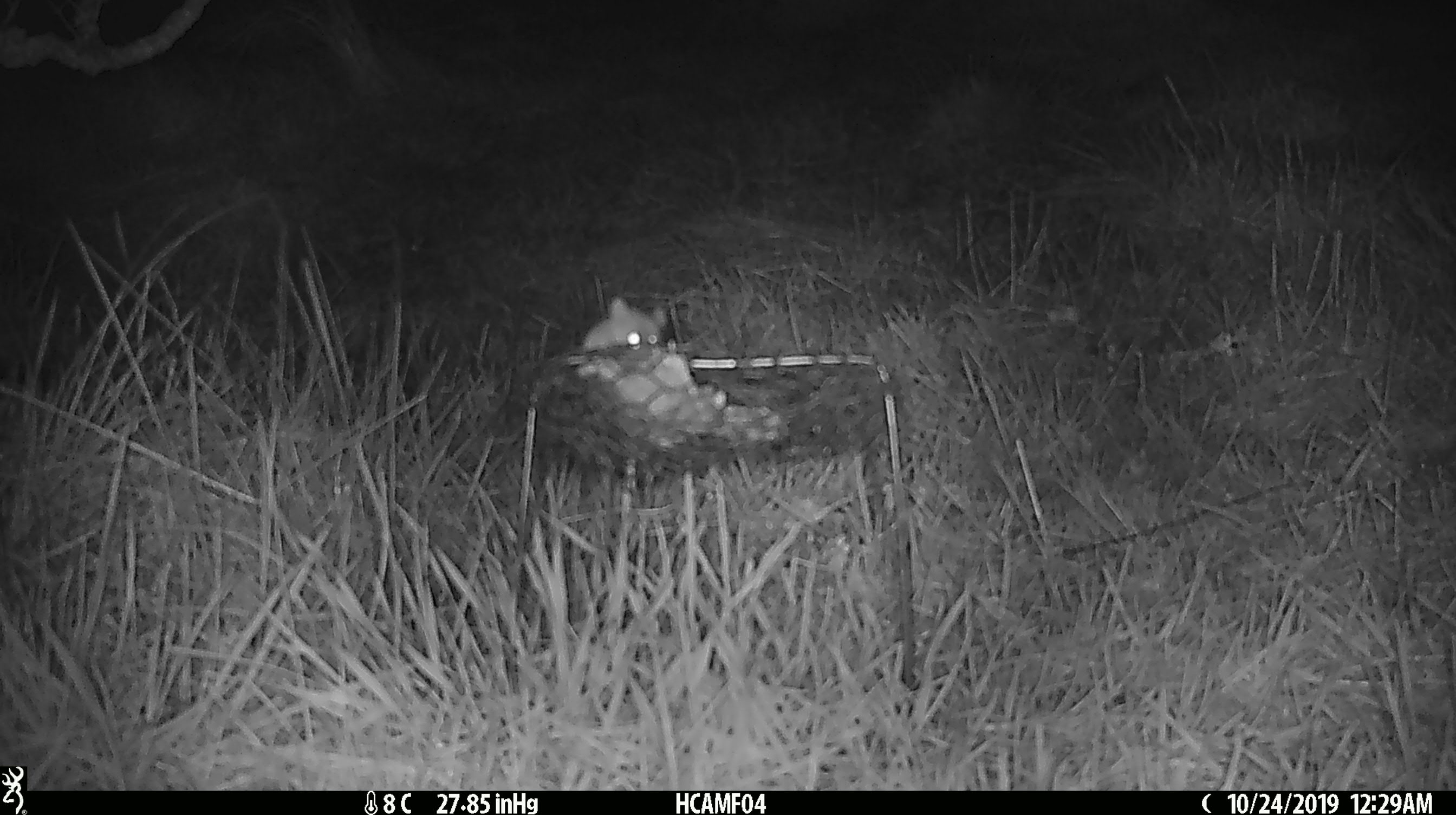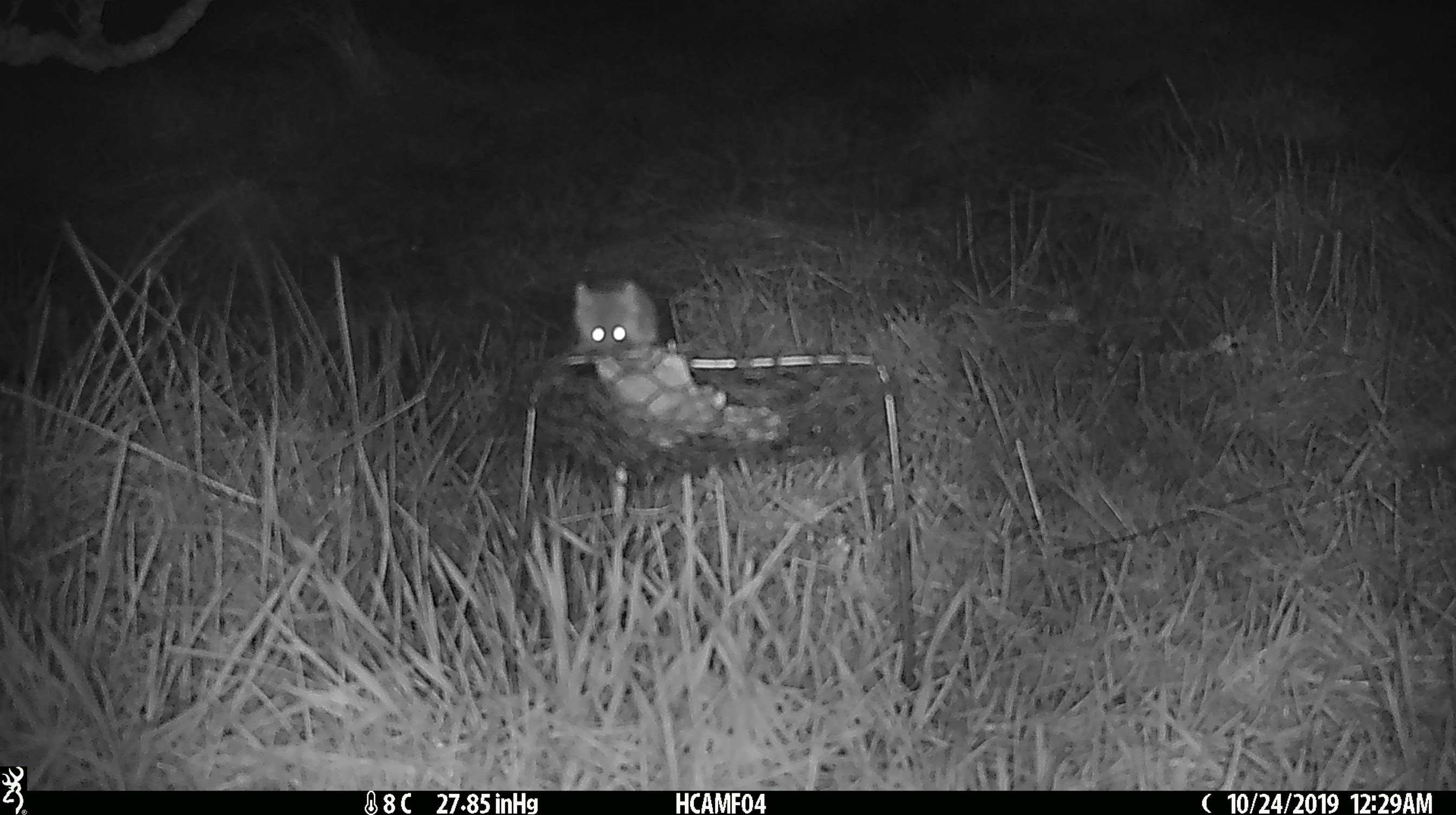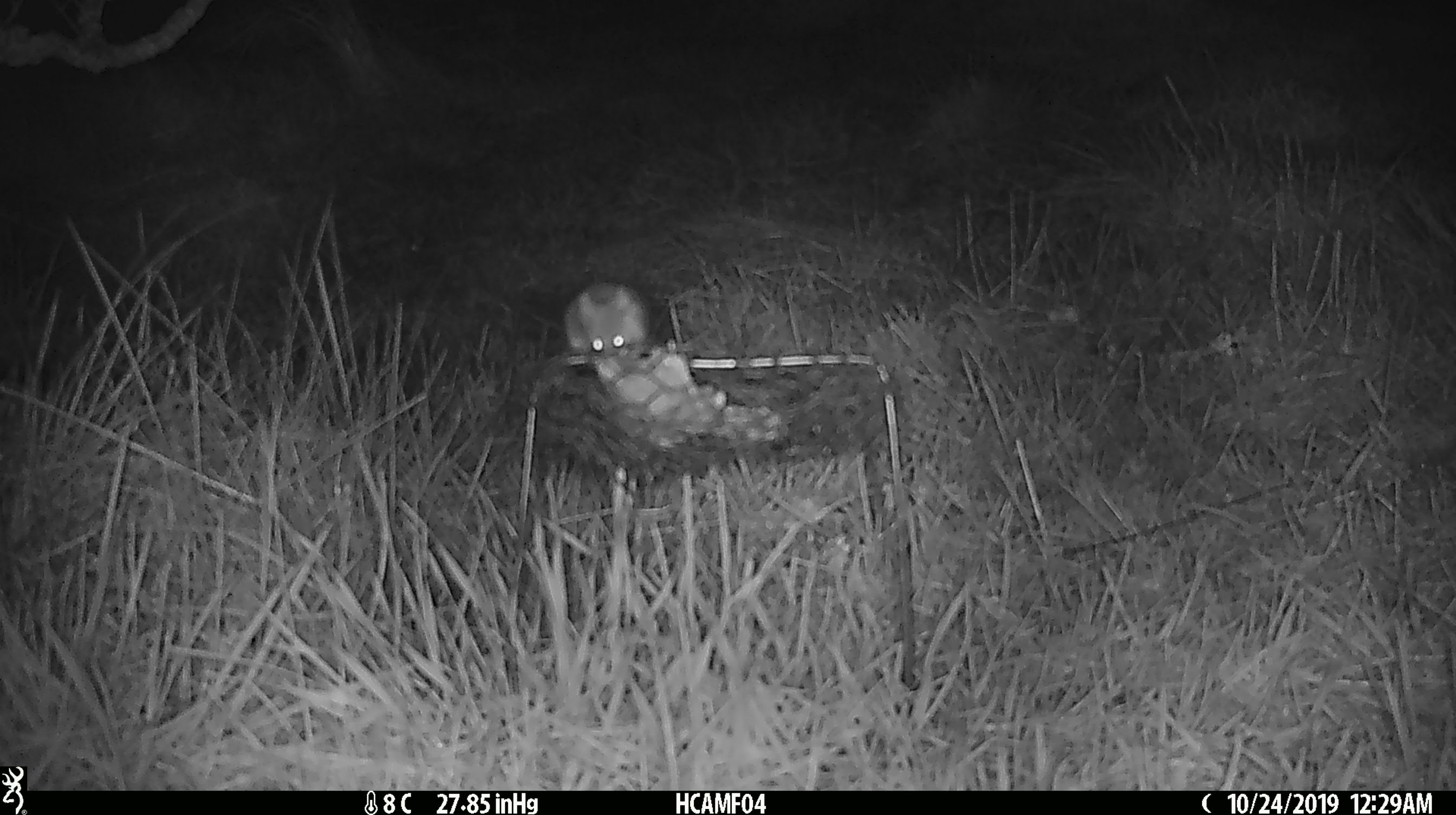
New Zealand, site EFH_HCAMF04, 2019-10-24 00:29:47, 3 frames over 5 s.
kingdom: Animalia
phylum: Chordata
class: Mammalia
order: Rodentia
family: Muridae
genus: Mus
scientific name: Mus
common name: mouse